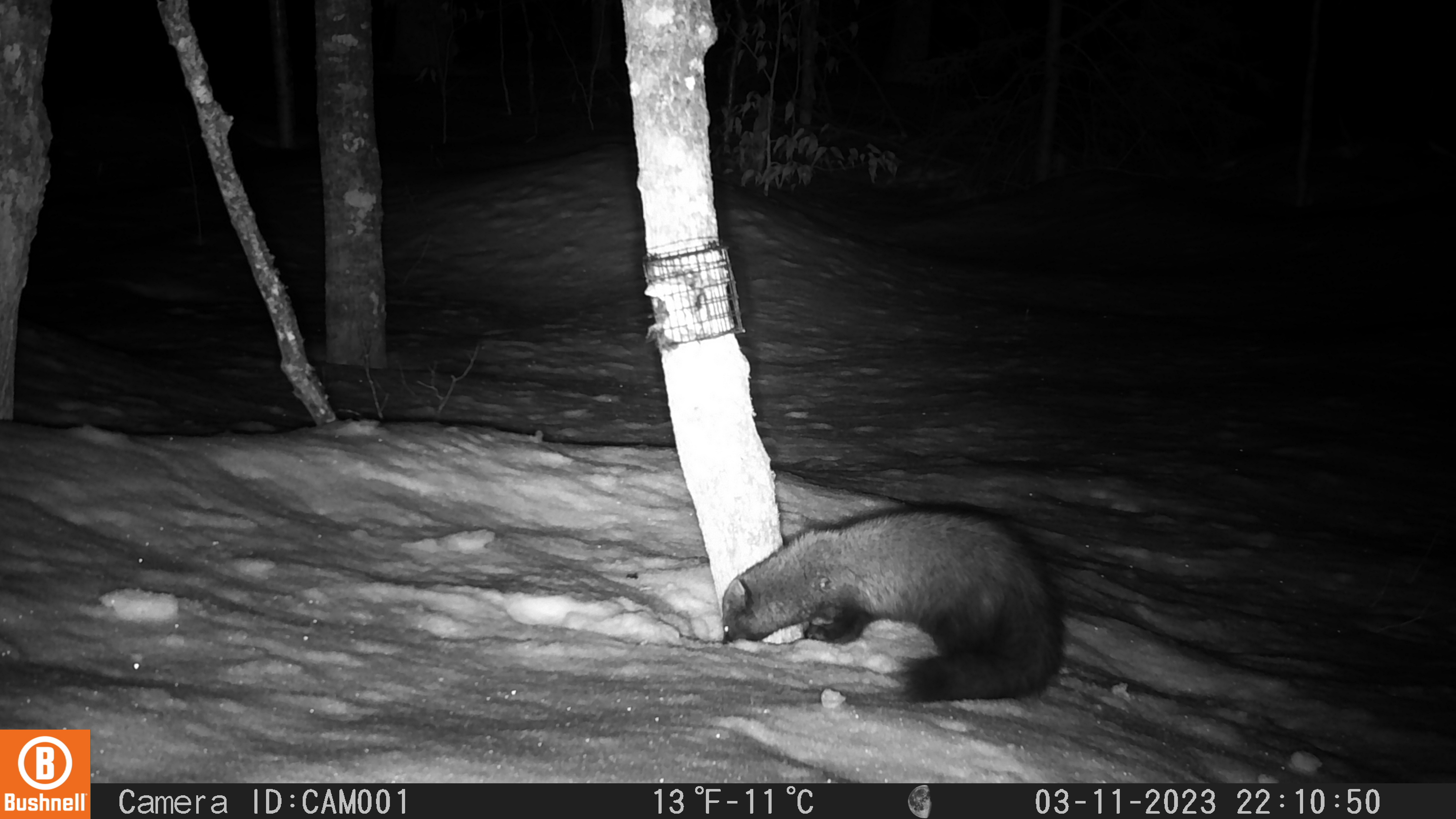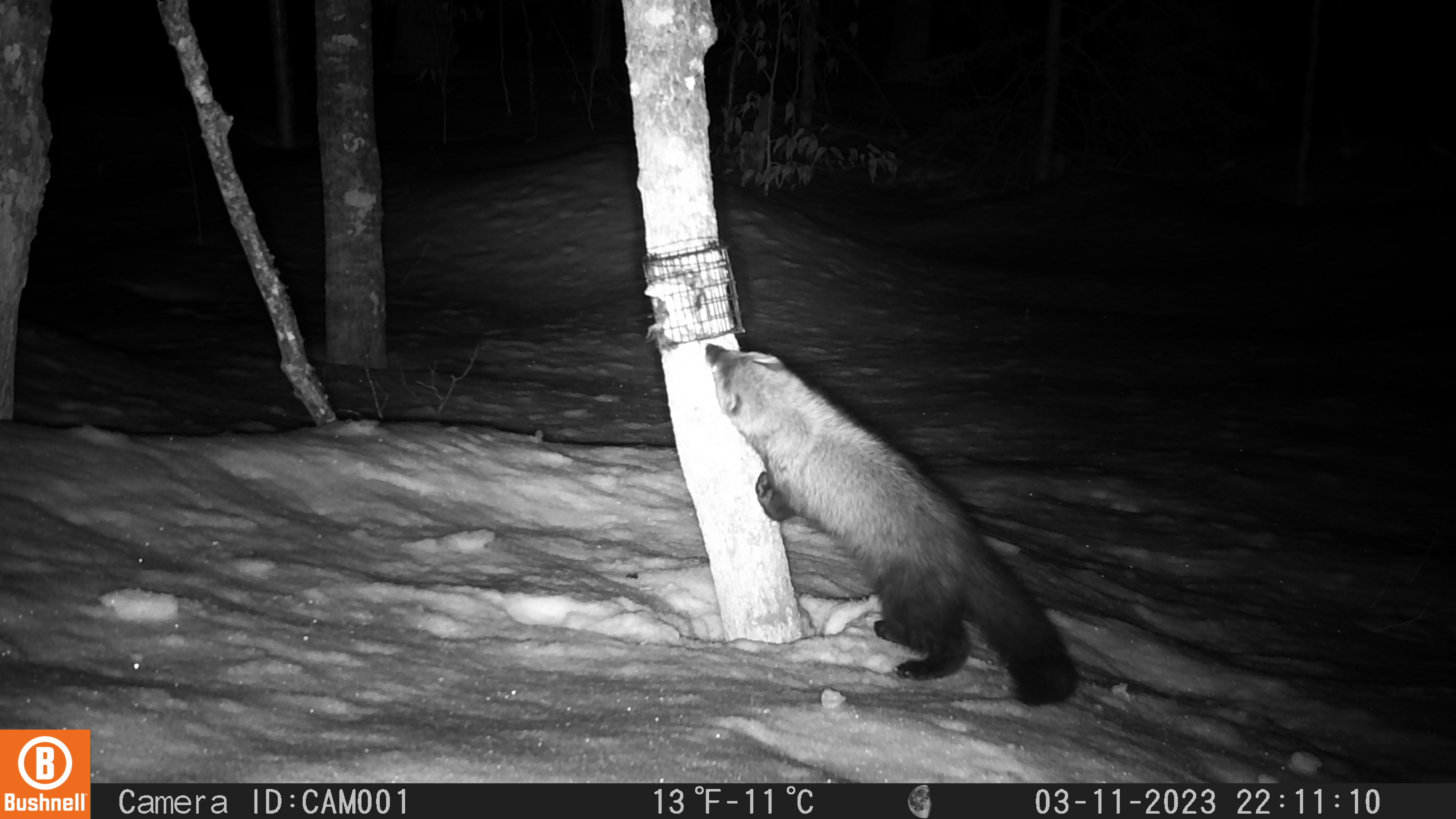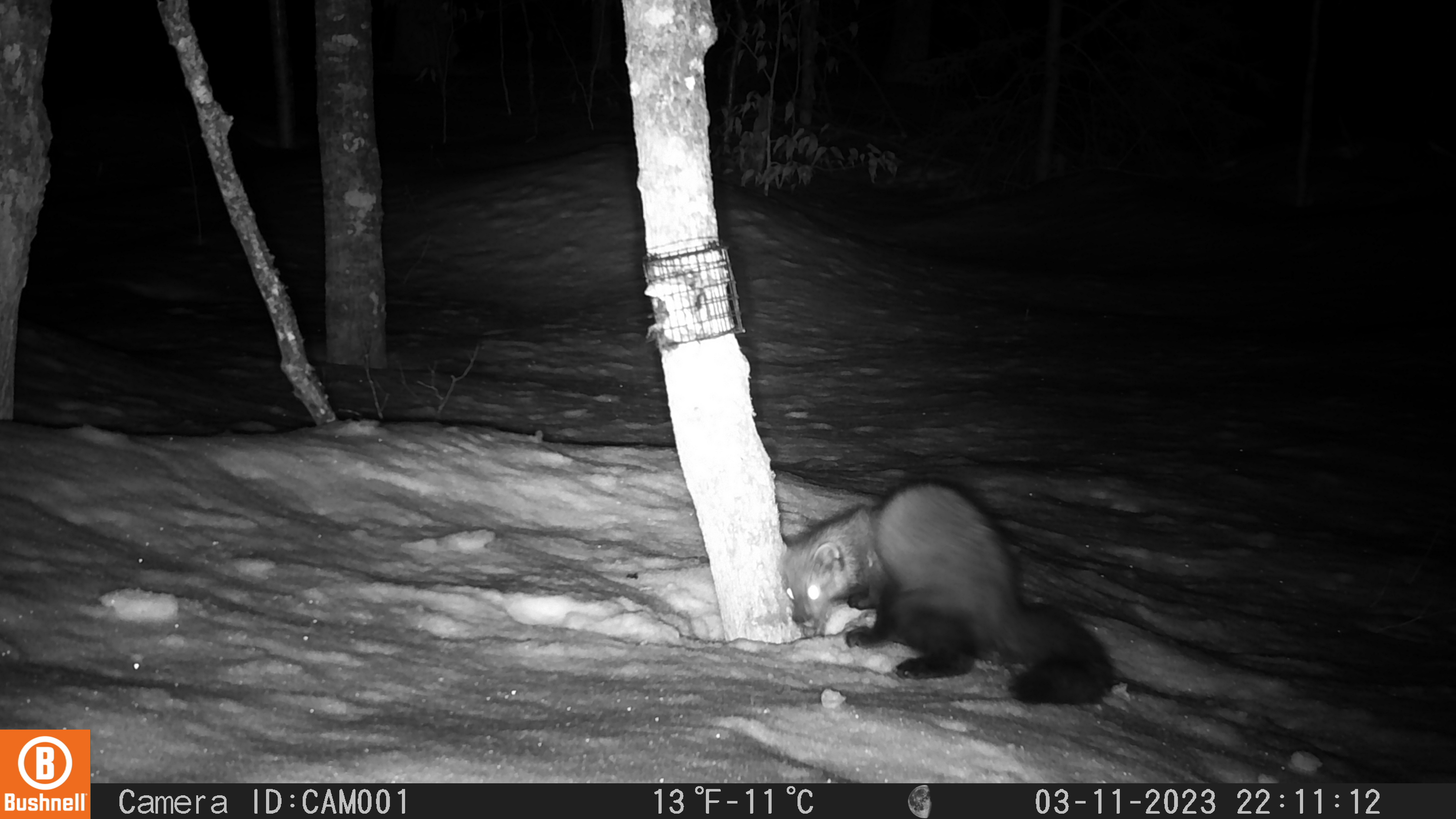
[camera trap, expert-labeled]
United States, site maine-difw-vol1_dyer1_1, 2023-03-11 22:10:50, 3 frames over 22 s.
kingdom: Animalia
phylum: Chordata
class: Mammalia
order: Carnivora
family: Mustelidae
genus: Pekania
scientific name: Pekania pennanti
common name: fisher